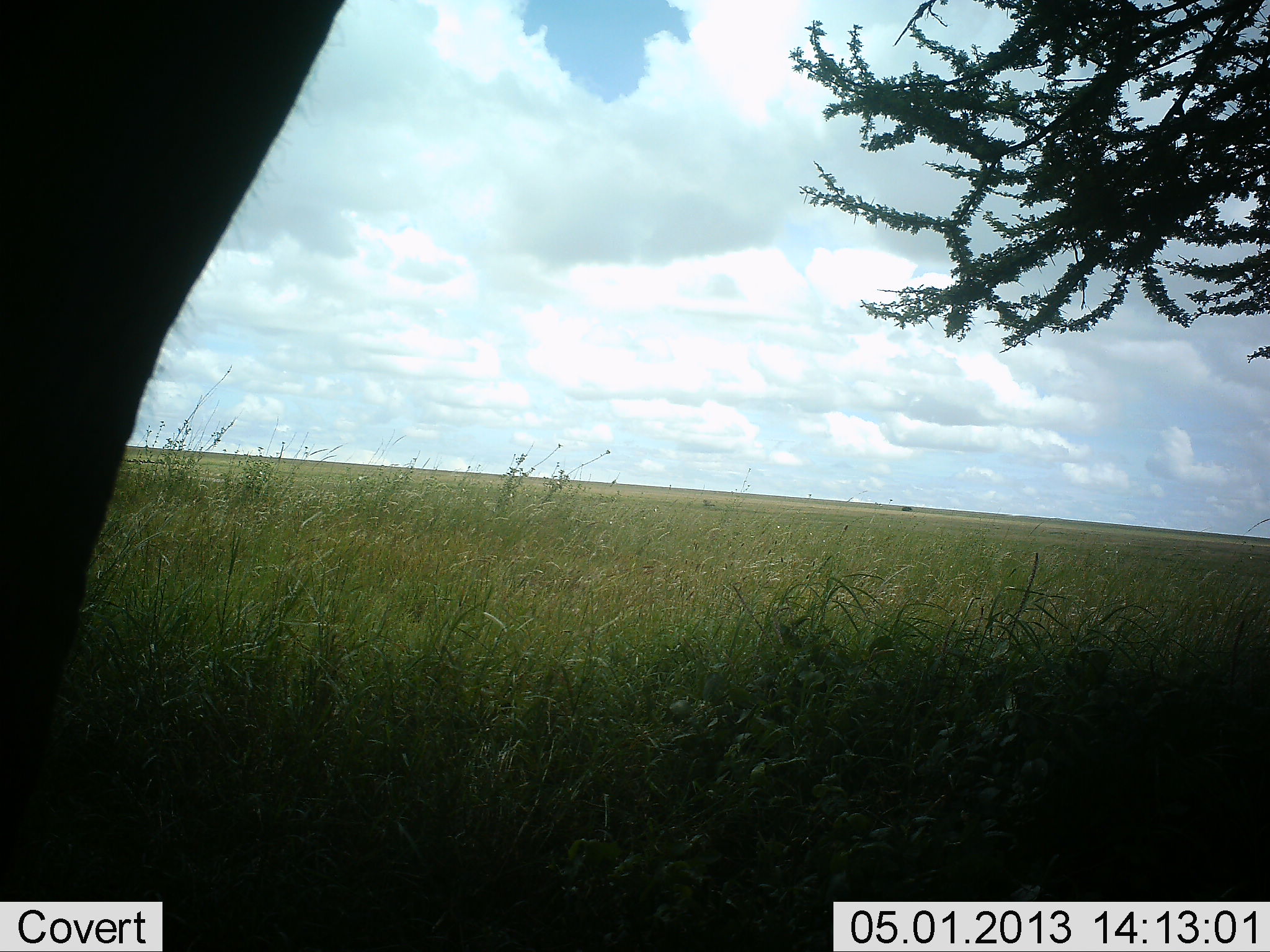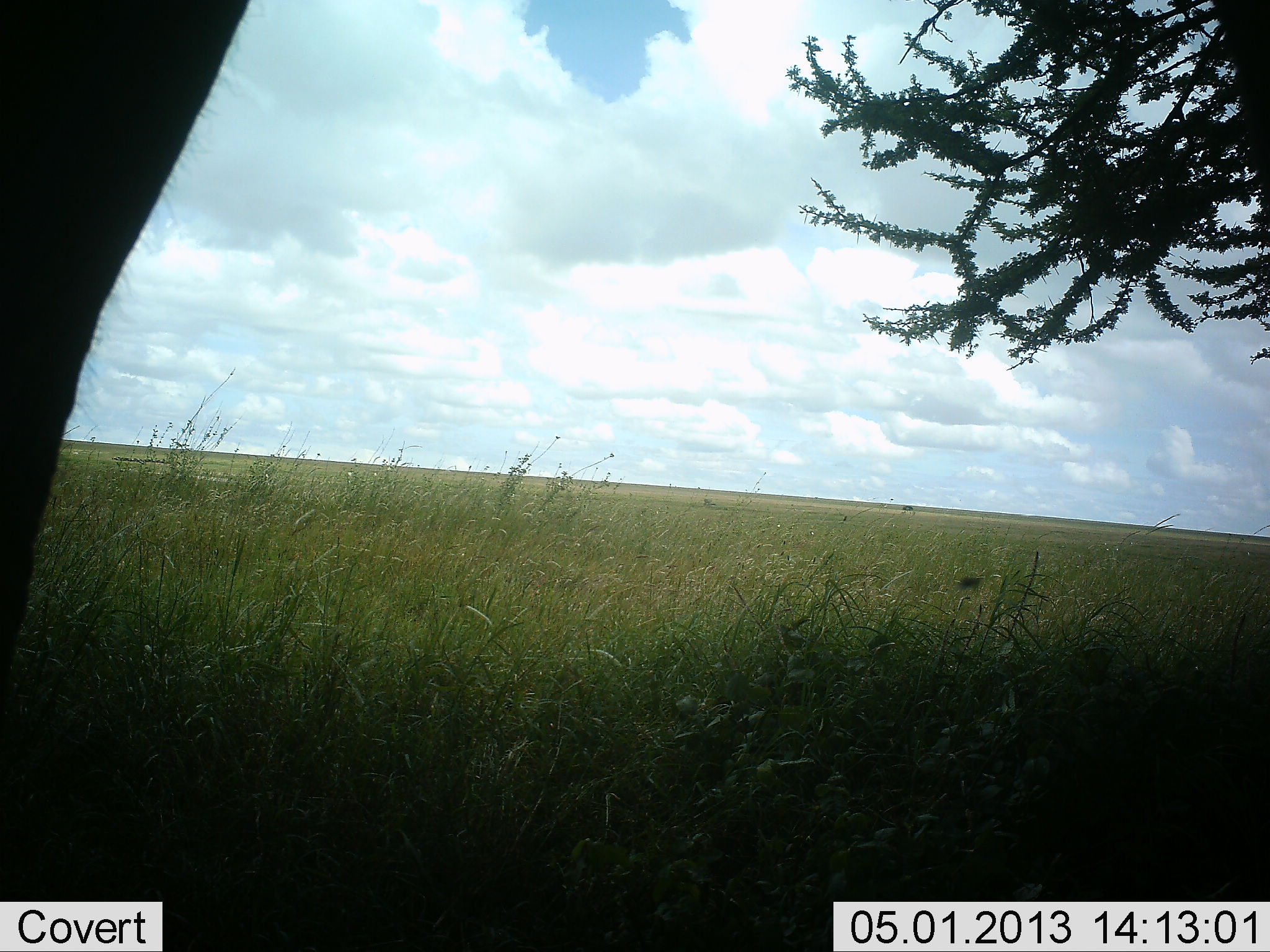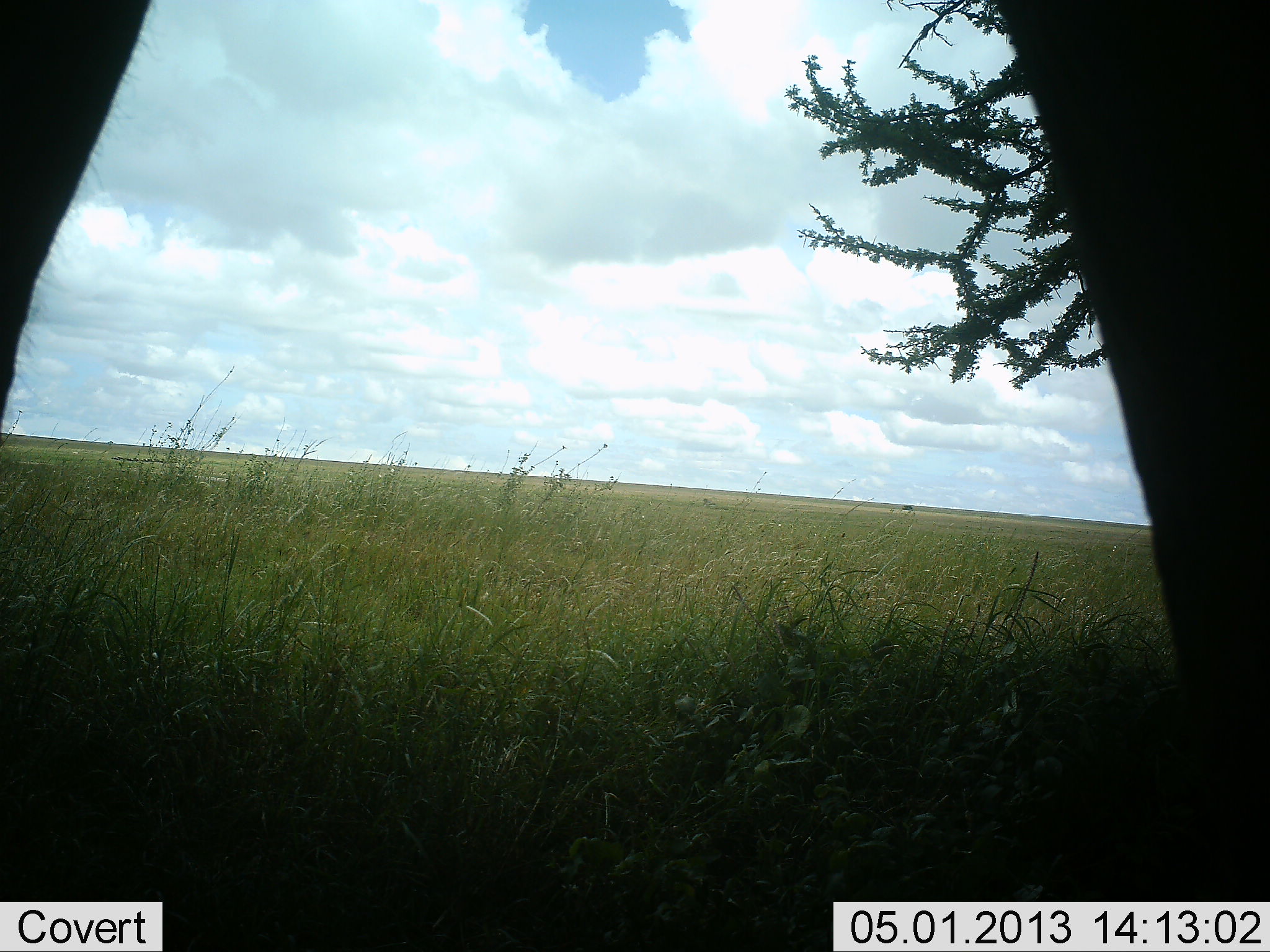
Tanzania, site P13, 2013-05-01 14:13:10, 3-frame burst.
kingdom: Animalia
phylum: Chordata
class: Mammalia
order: Proboscidea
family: Elephantidae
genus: Loxodonta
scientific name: Loxodonta africana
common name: african bush elephant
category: elephant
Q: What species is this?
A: Elephant (african bush elephant) (Loxodonta africana).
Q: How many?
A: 1.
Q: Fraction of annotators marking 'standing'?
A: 75%.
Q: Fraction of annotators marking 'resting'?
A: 0%.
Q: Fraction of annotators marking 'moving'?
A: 25%.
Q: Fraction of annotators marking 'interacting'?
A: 0%.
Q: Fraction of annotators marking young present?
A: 0%.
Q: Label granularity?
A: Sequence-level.